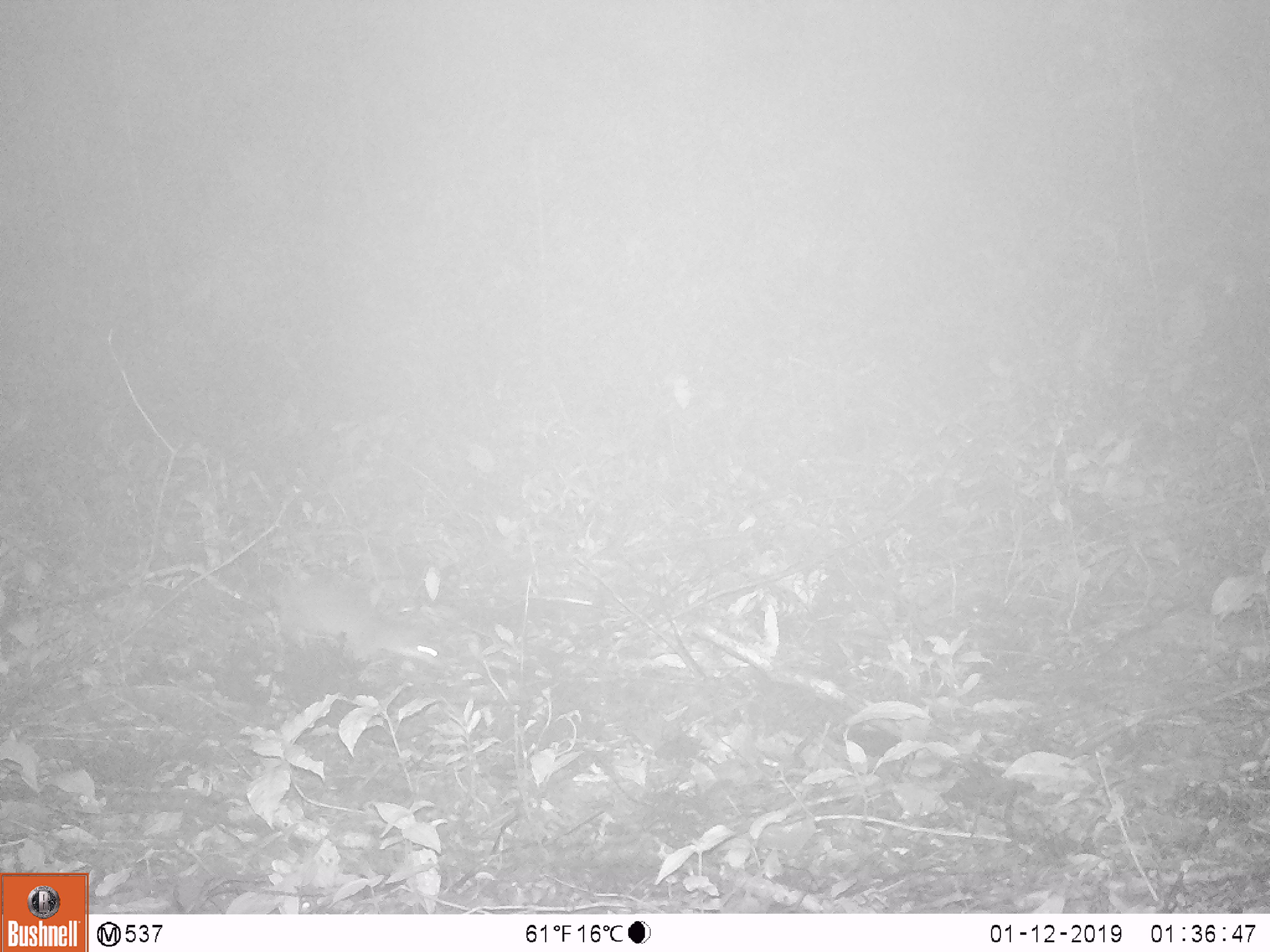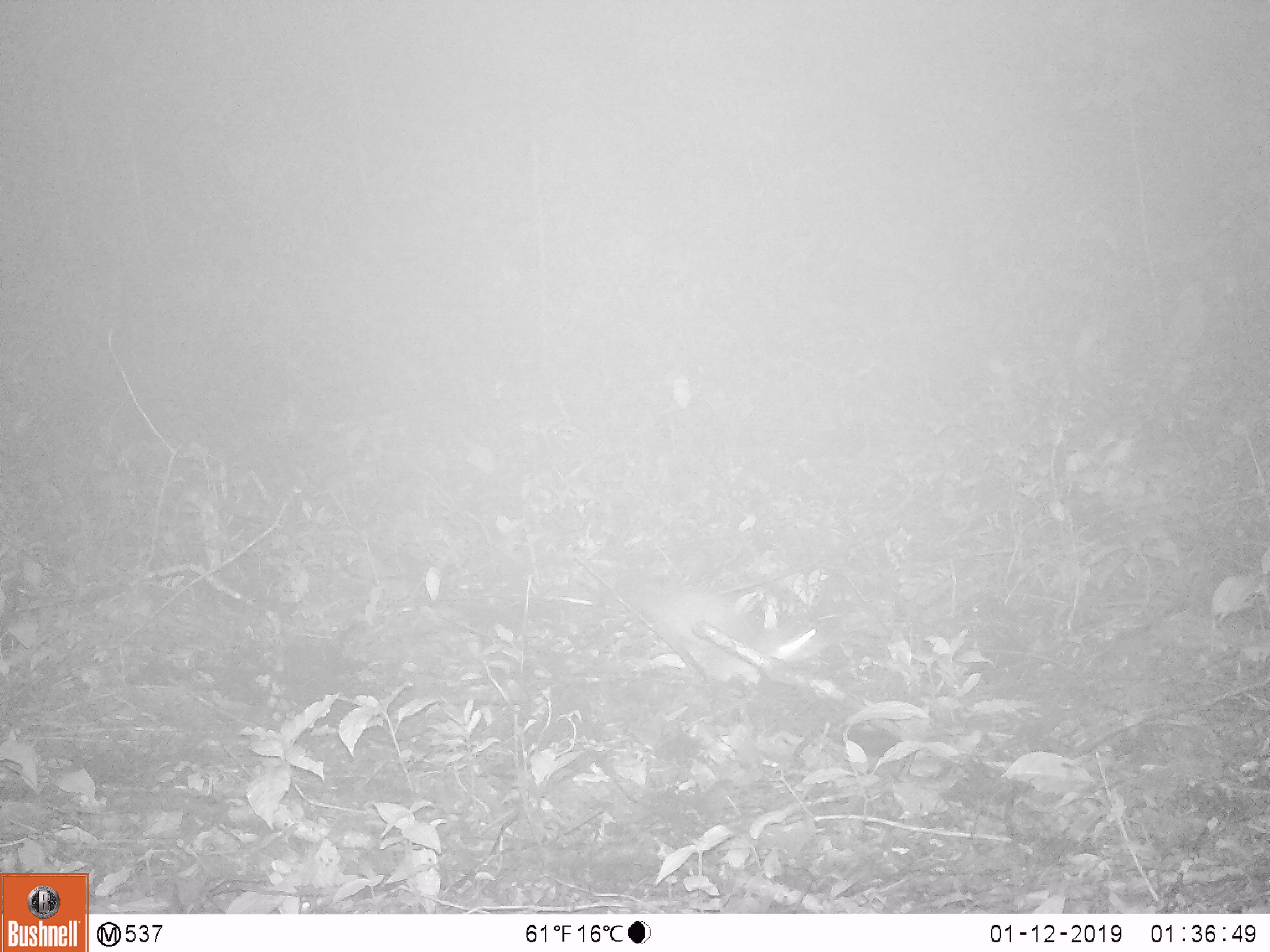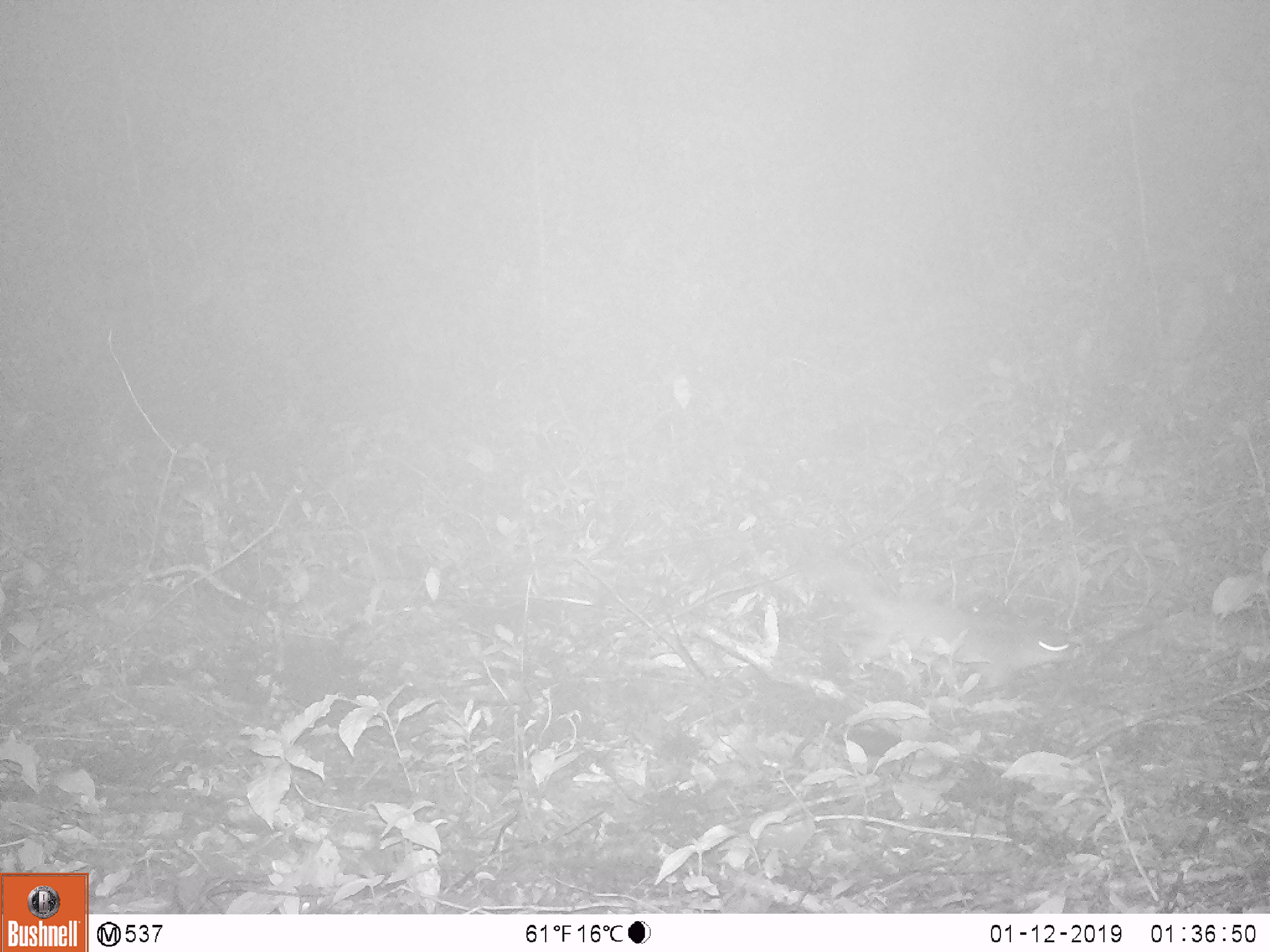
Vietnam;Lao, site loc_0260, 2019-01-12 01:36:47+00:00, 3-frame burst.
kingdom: Animalia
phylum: Chordata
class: Mammalia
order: Carnivora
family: Mustelidae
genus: Melogale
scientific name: Melogale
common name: ferret badger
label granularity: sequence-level